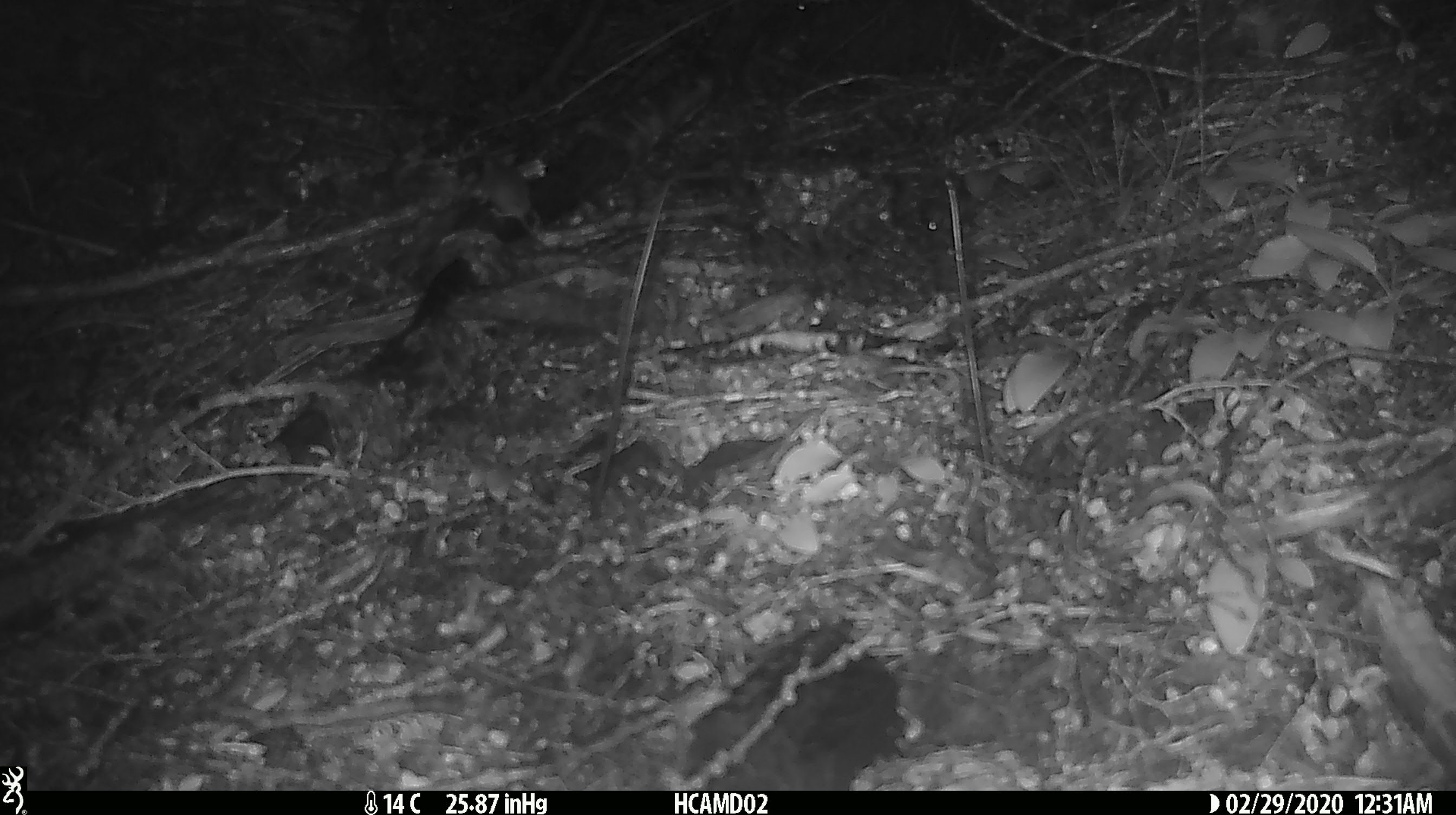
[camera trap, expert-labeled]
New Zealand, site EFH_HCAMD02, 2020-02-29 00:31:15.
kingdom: Animalia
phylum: Chordata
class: Mammalia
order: Rodentia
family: Muridae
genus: Mus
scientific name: Mus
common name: mouse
Mouse (Mus).